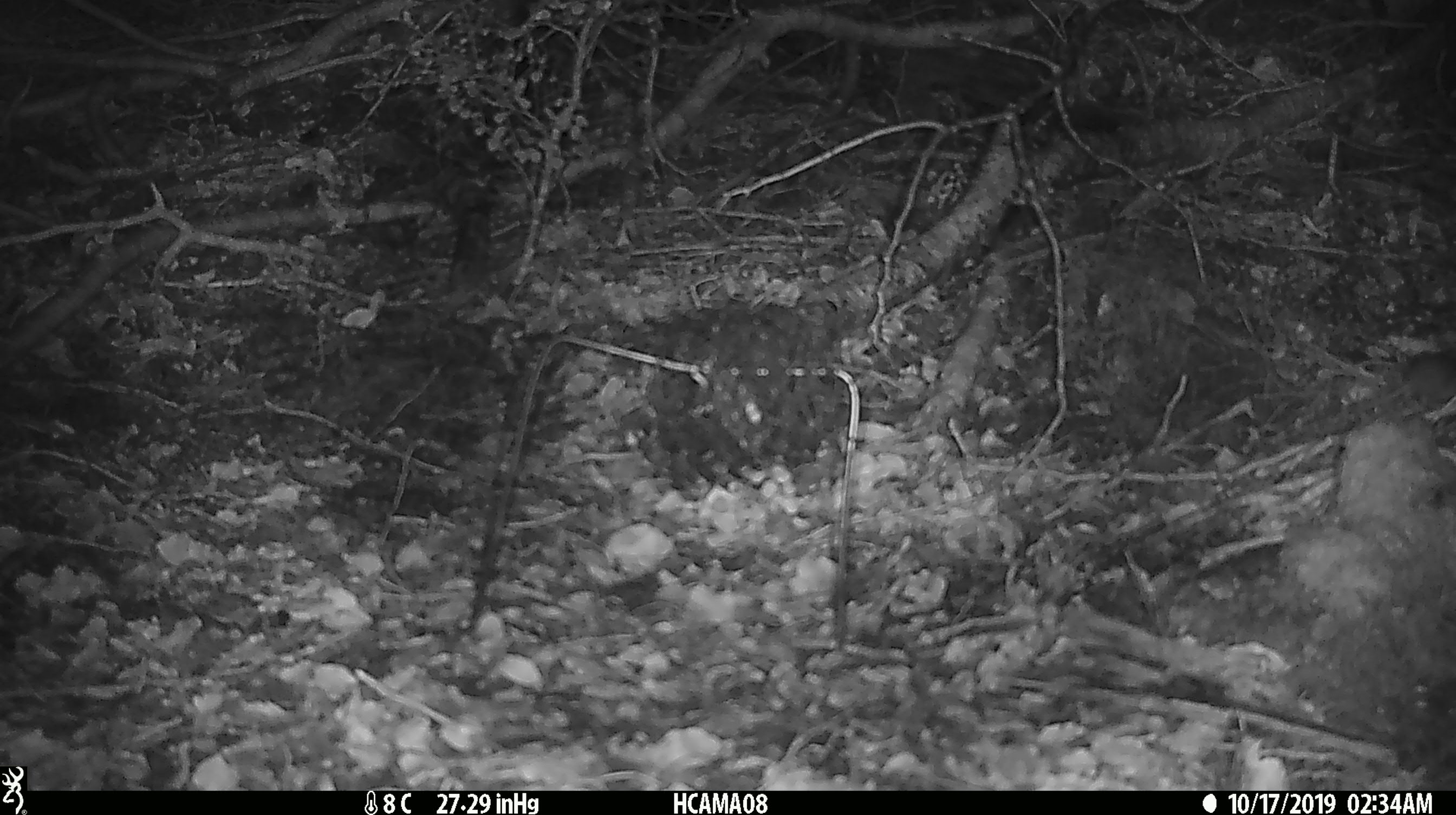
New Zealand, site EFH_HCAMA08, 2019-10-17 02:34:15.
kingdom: Animalia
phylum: Chordata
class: Mammalia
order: Rodentia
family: Muridae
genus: Mus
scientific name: Mus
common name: mouse